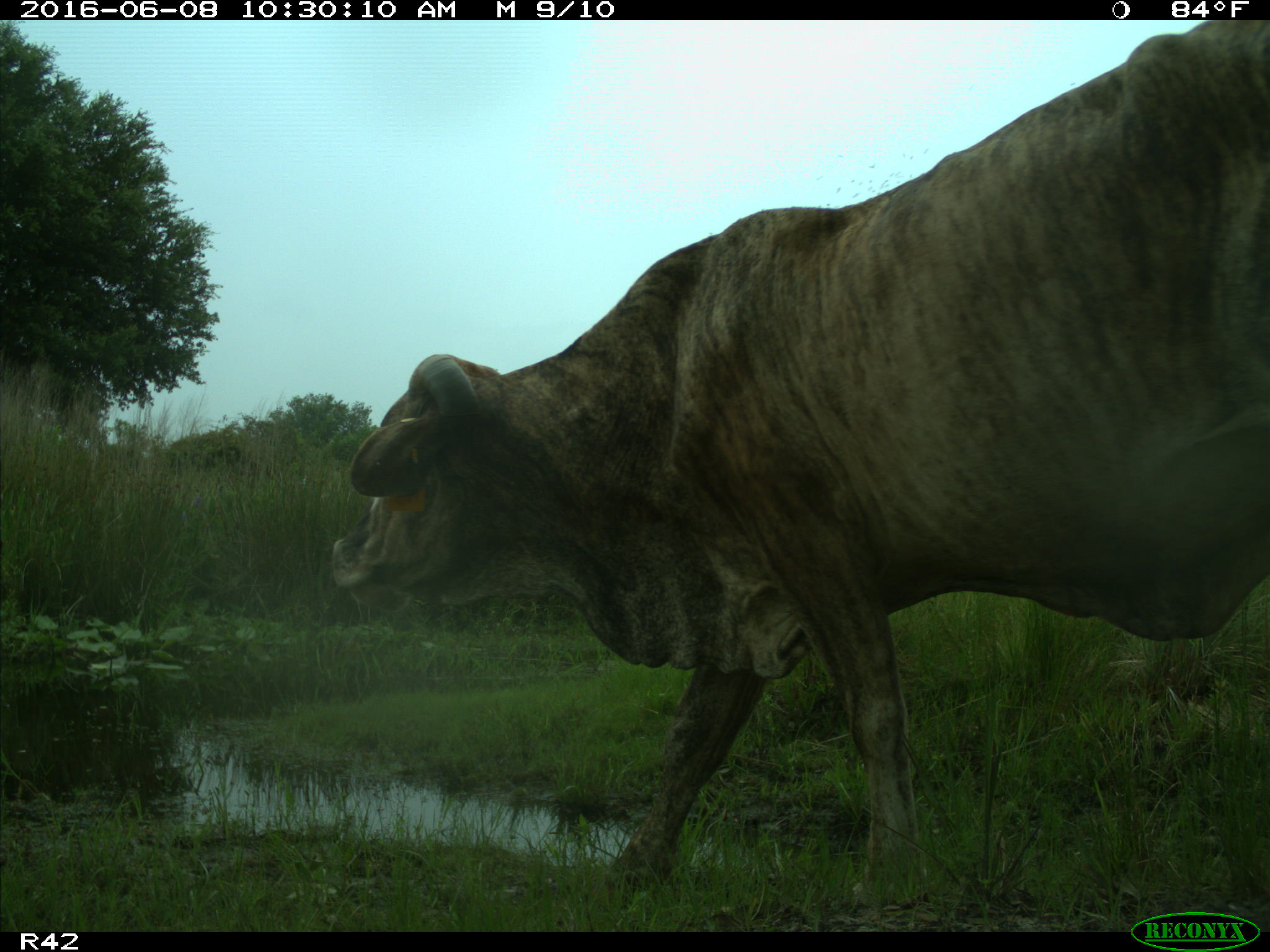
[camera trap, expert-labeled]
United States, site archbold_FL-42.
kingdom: Animalia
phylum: Chordata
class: Mammalia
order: Artiodactyla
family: Bovidae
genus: Bos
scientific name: Bos taurus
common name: domestic cow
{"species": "Bos taurus (domestic cow)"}